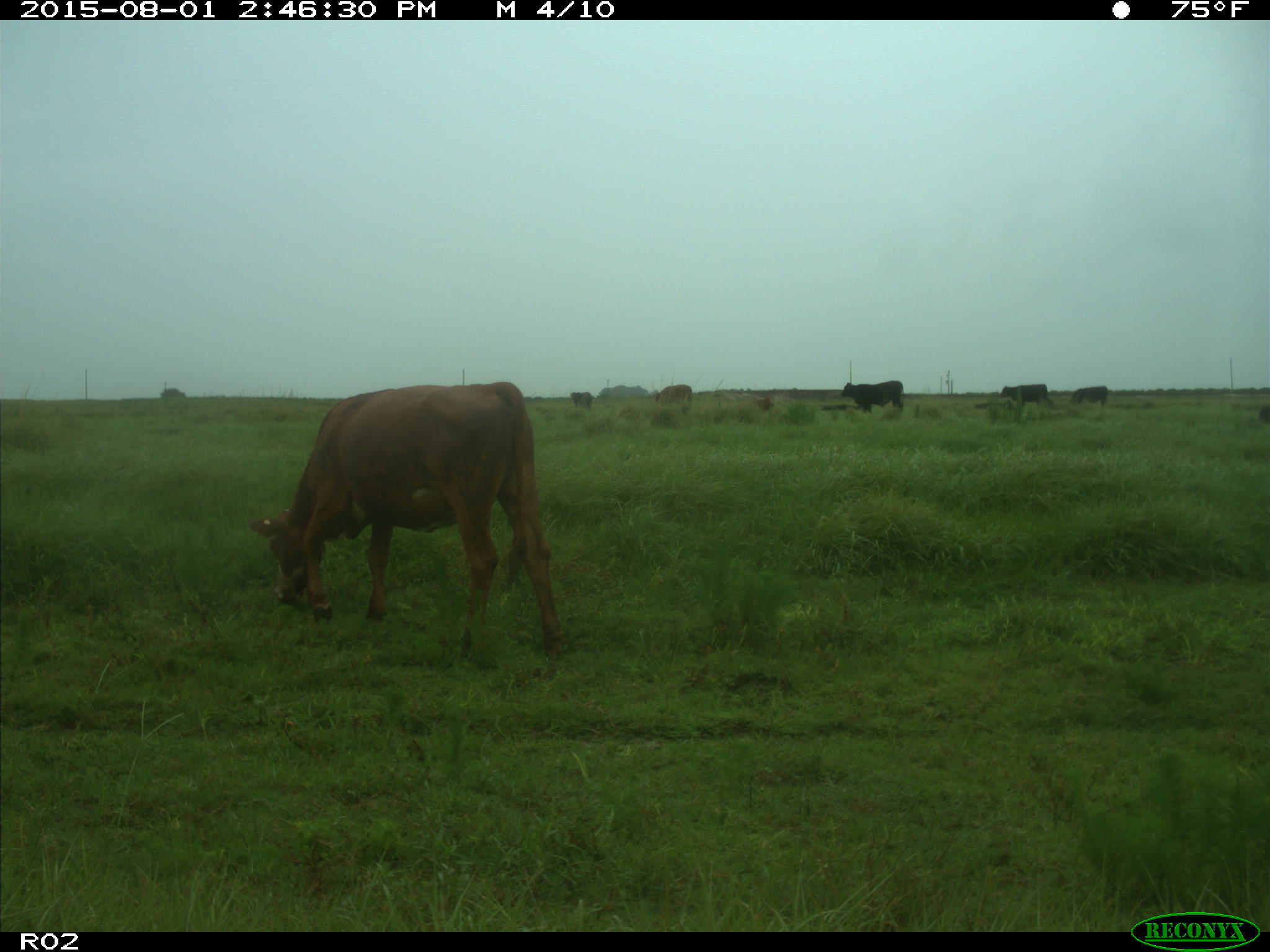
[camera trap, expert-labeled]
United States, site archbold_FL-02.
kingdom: Animalia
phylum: Chordata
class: Mammalia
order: Artiodactyla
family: Bovidae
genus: Bos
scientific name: Bos taurus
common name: domestic cow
Bos taurus (domestic cow).